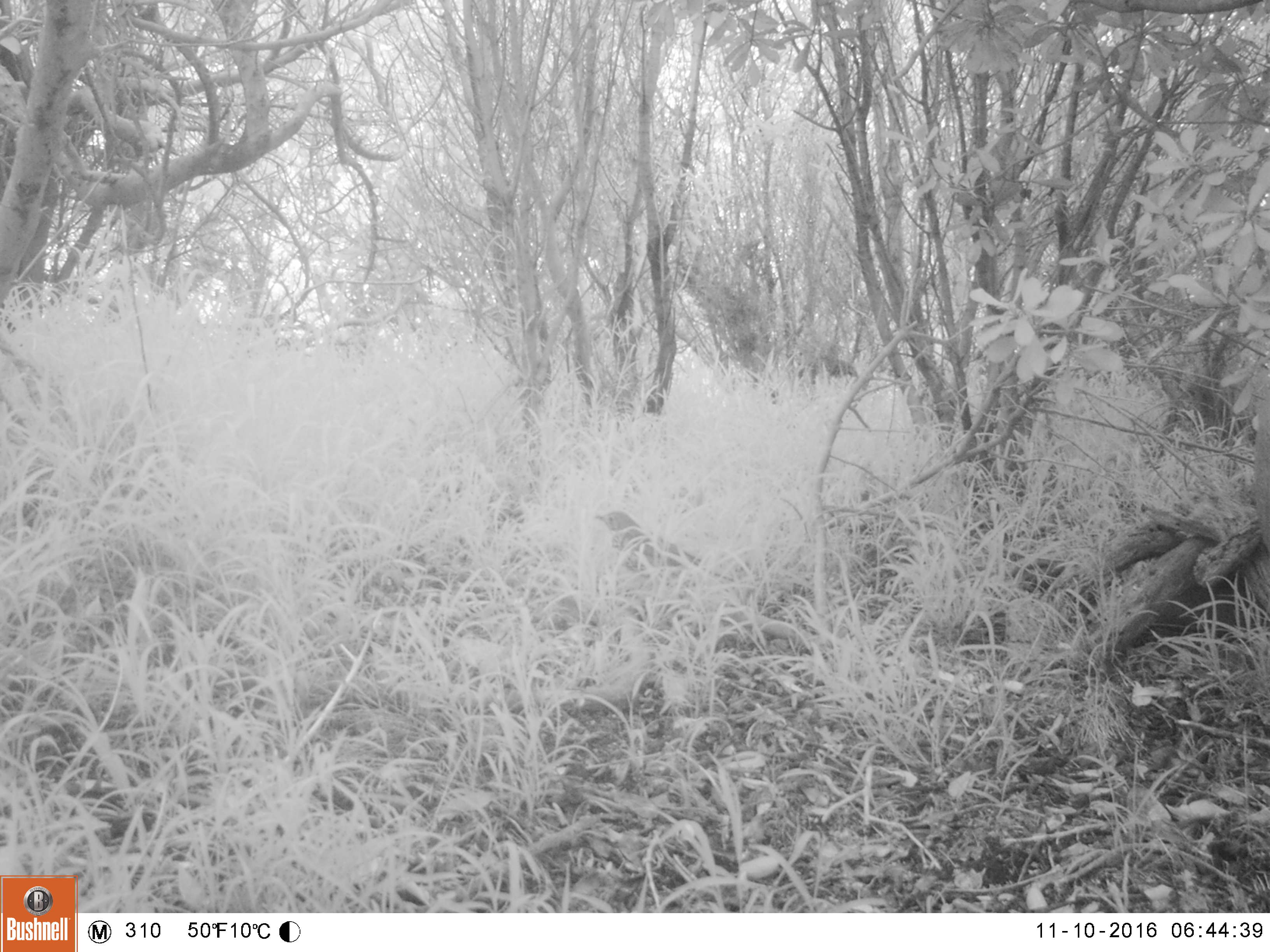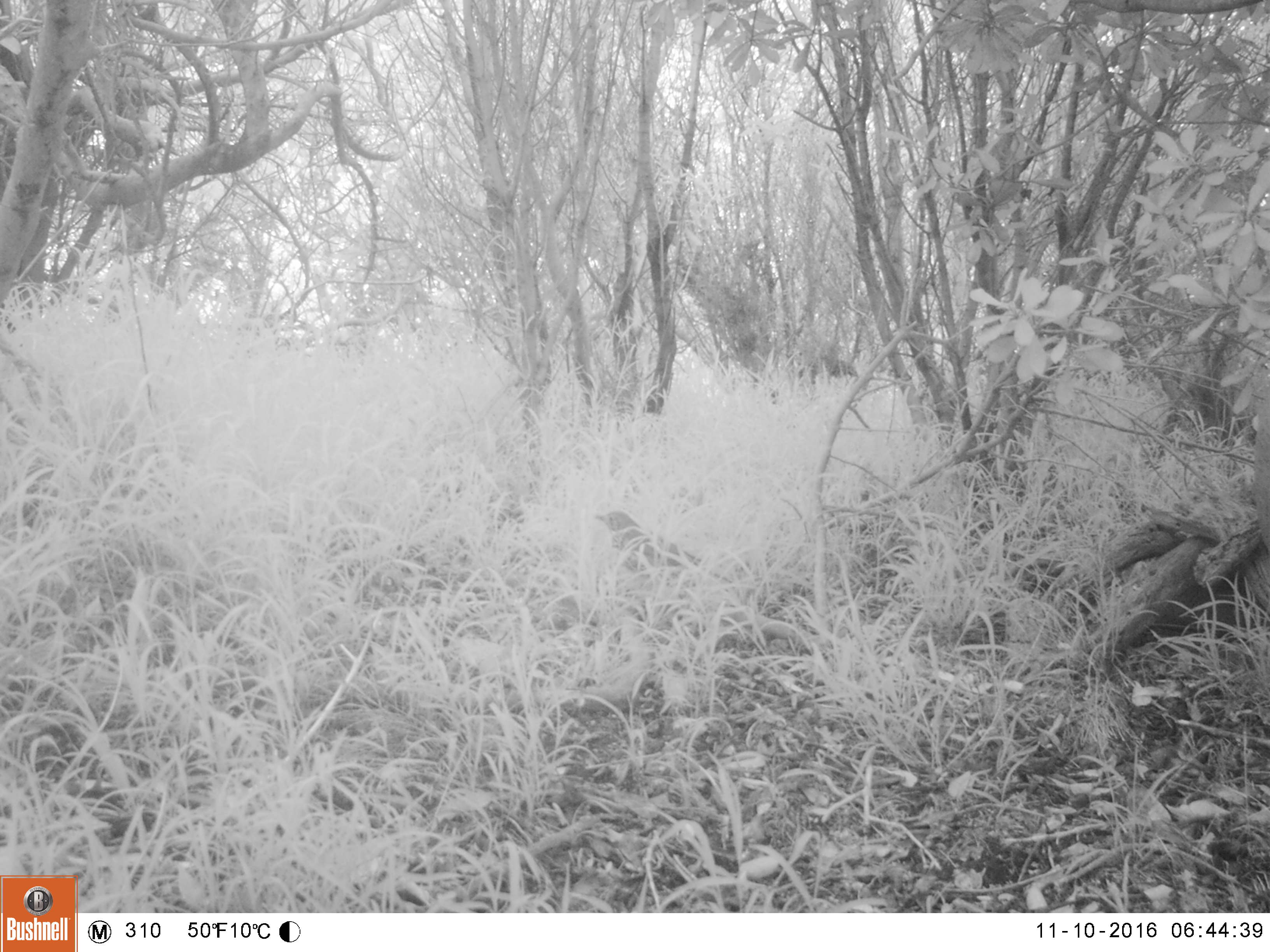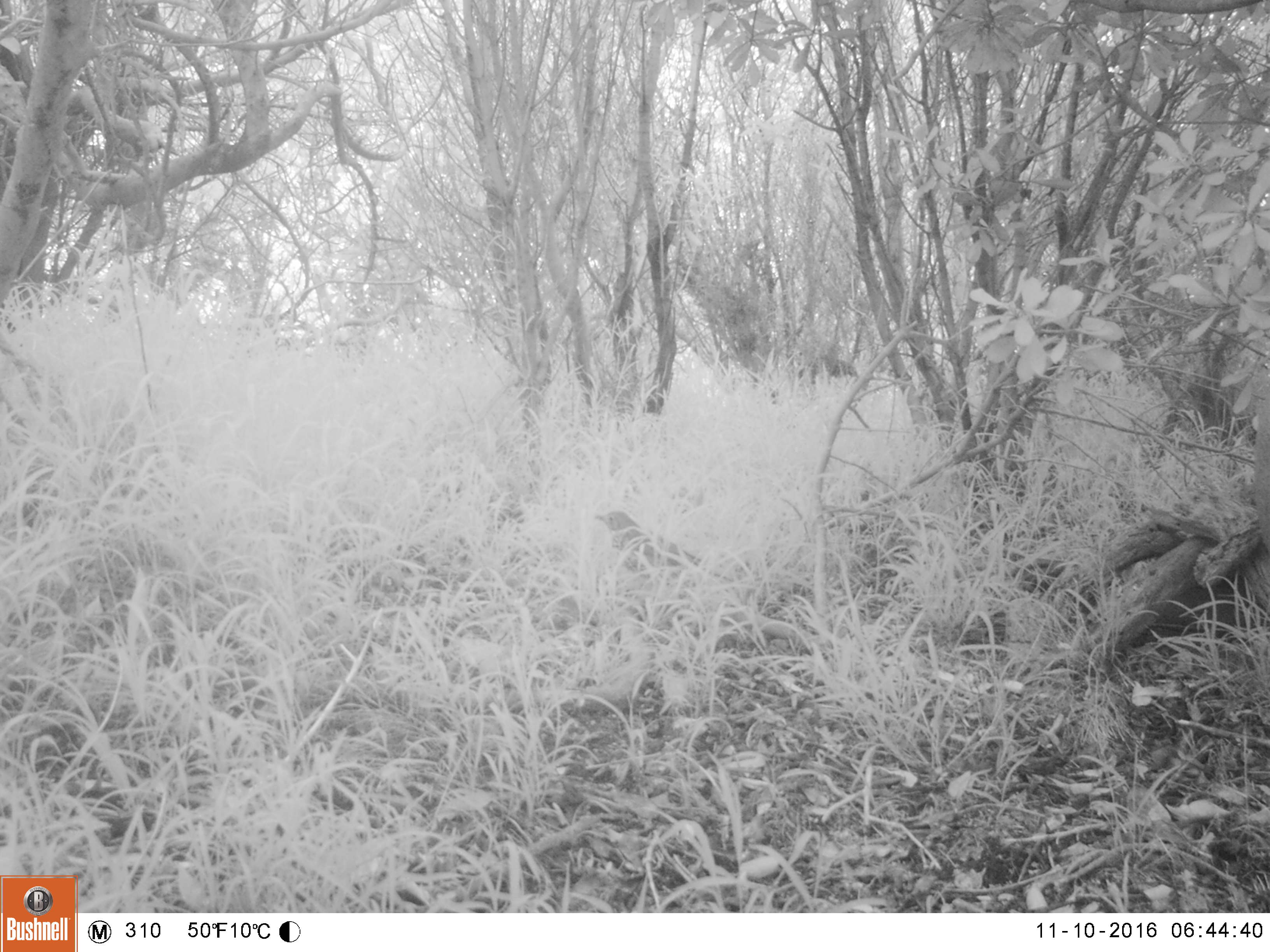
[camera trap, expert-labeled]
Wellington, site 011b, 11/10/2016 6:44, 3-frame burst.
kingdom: Animalia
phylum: Chordata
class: Aves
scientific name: Aves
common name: bird